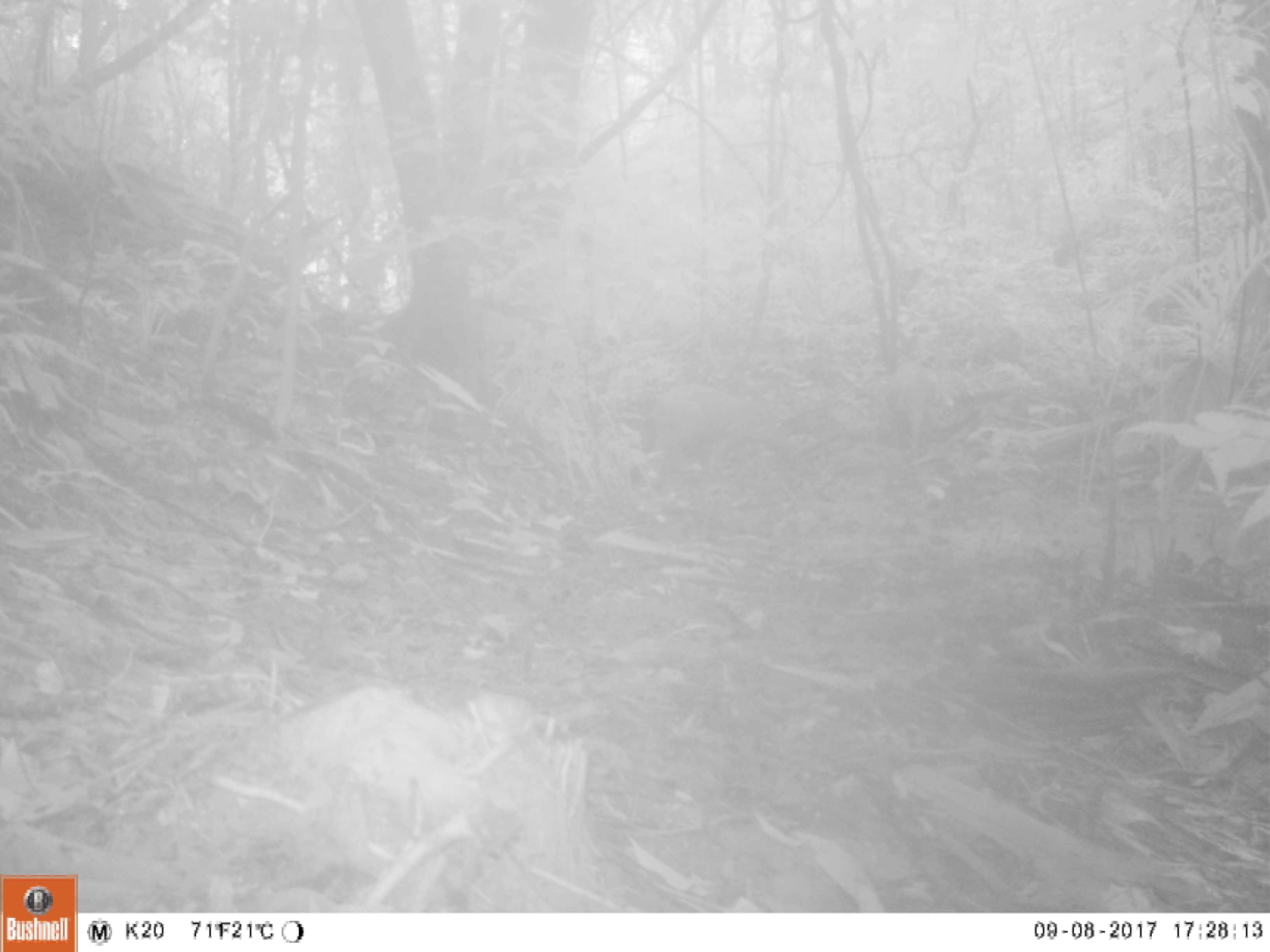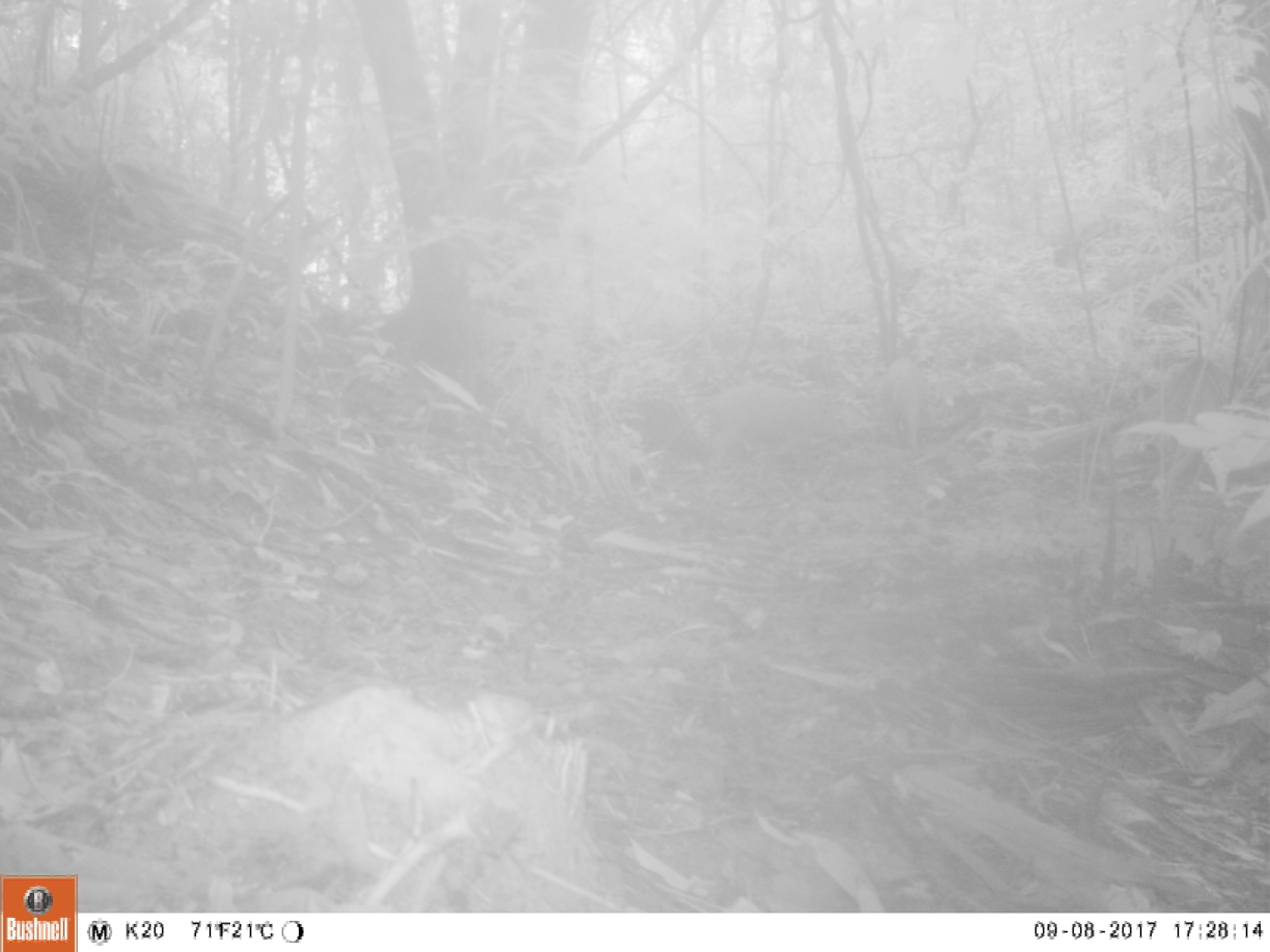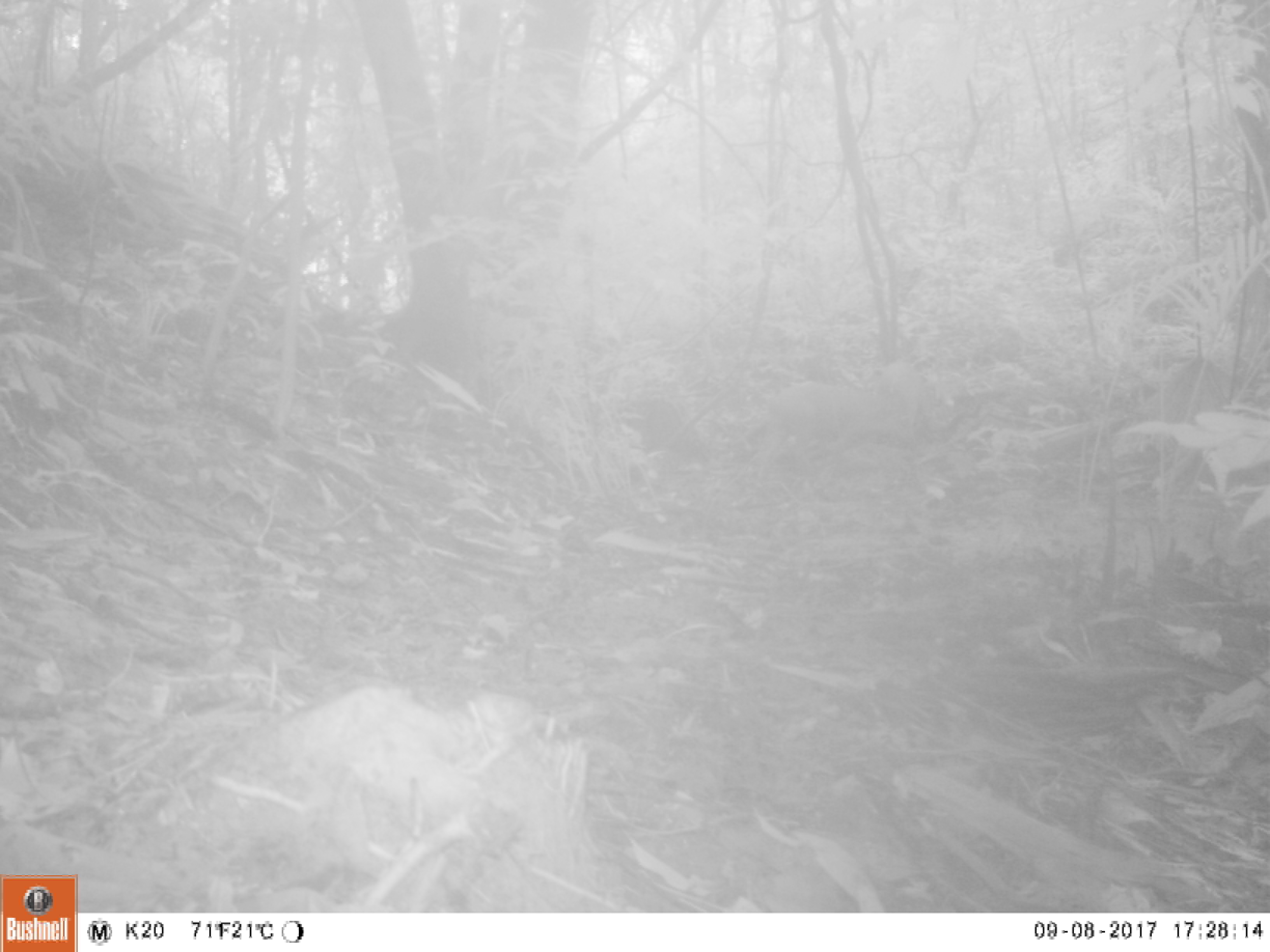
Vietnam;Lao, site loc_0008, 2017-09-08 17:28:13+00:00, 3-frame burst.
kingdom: Animalia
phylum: Chordata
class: Mammalia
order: Artiodactyla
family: Suidae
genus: Sus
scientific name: Sus scrofa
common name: eurasian wild pig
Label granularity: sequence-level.